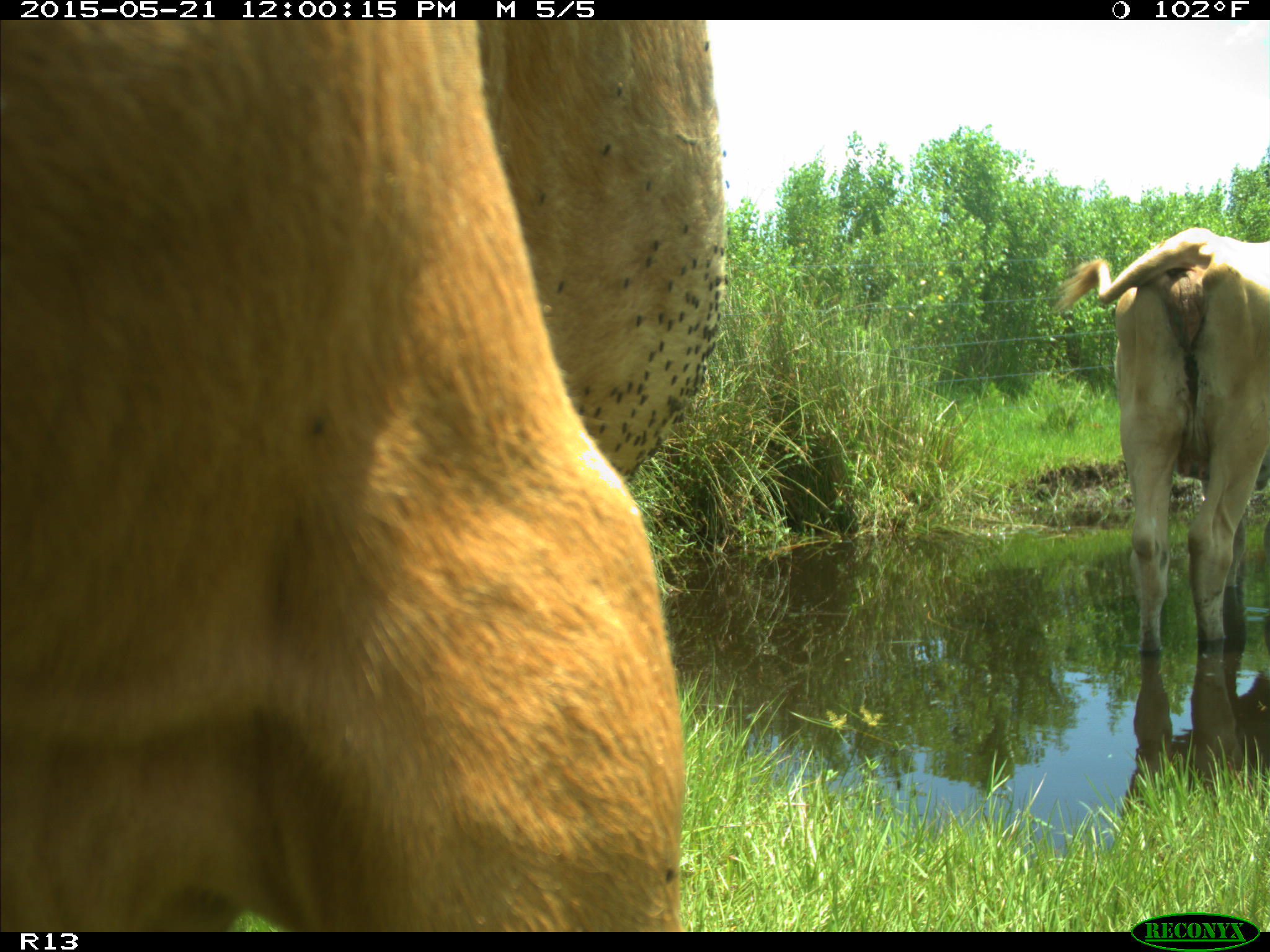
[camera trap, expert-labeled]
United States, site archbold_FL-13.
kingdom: Animalia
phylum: Chordata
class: Mammalia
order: Artiodactyla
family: Bovidae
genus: Bos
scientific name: Bos taurus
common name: domestic cow